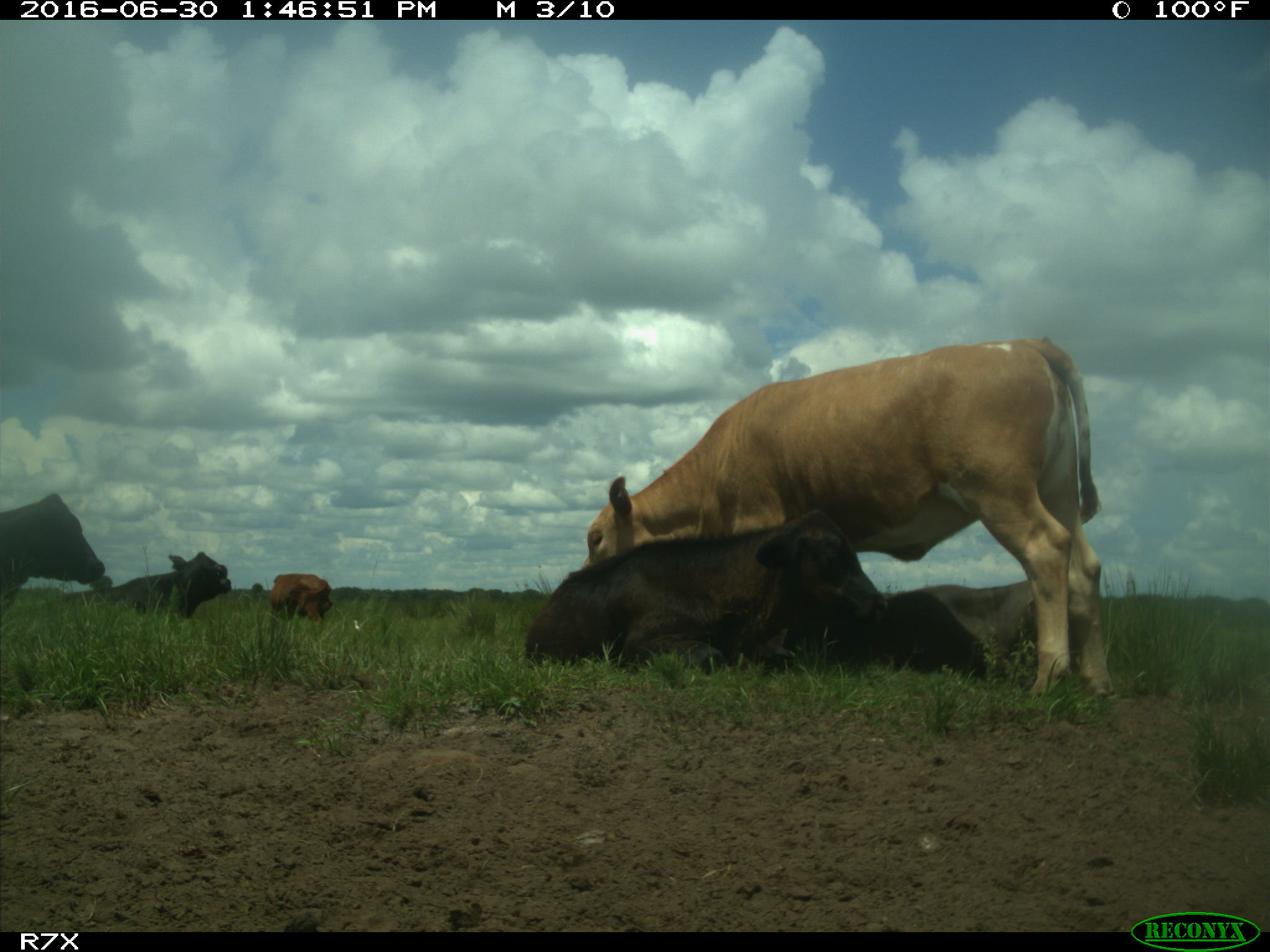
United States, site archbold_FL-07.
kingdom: Animalia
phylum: Chordata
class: Mammalia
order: Artiodactyla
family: Bovidae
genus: Bos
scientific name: Bos taurus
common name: domestic cow